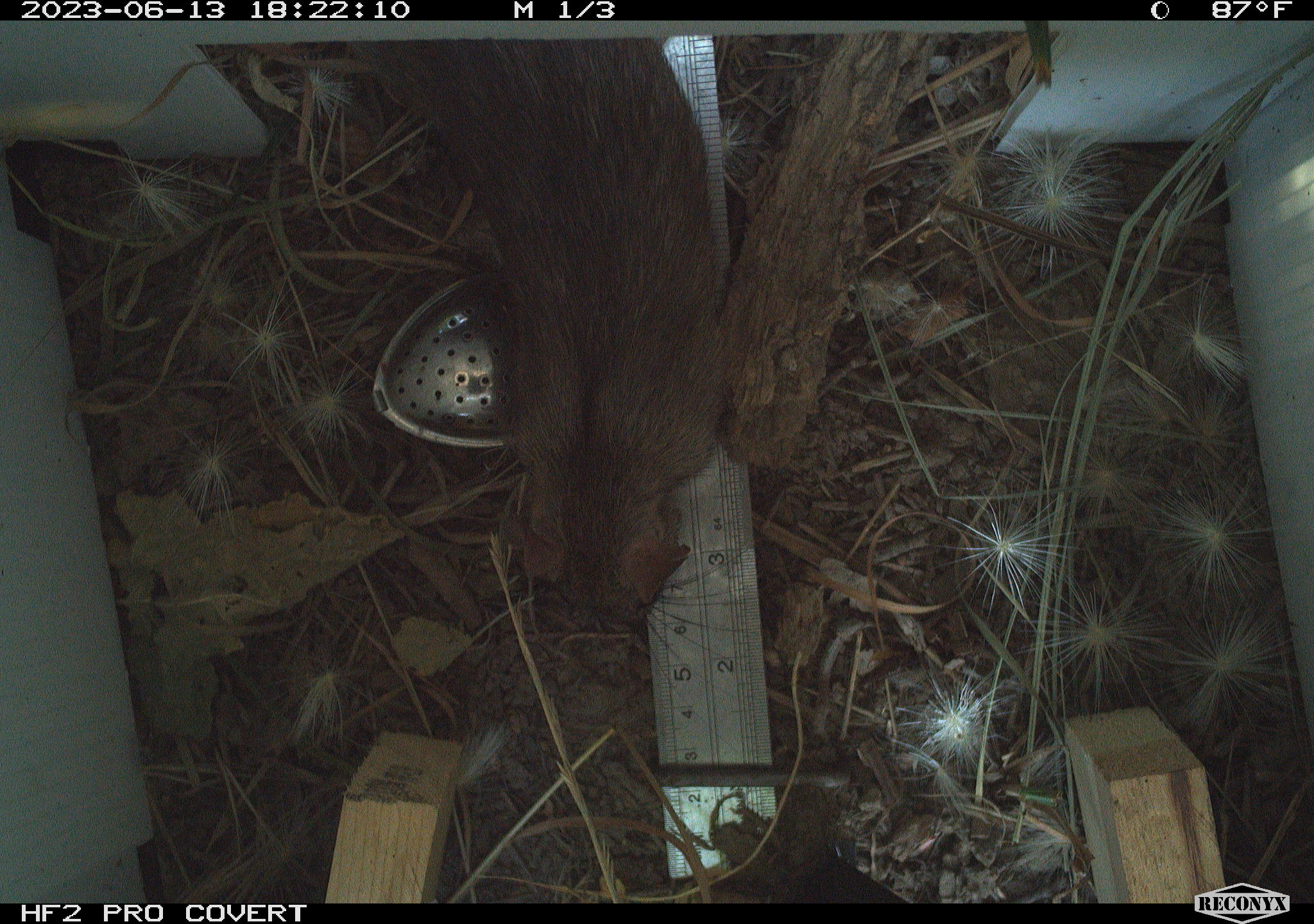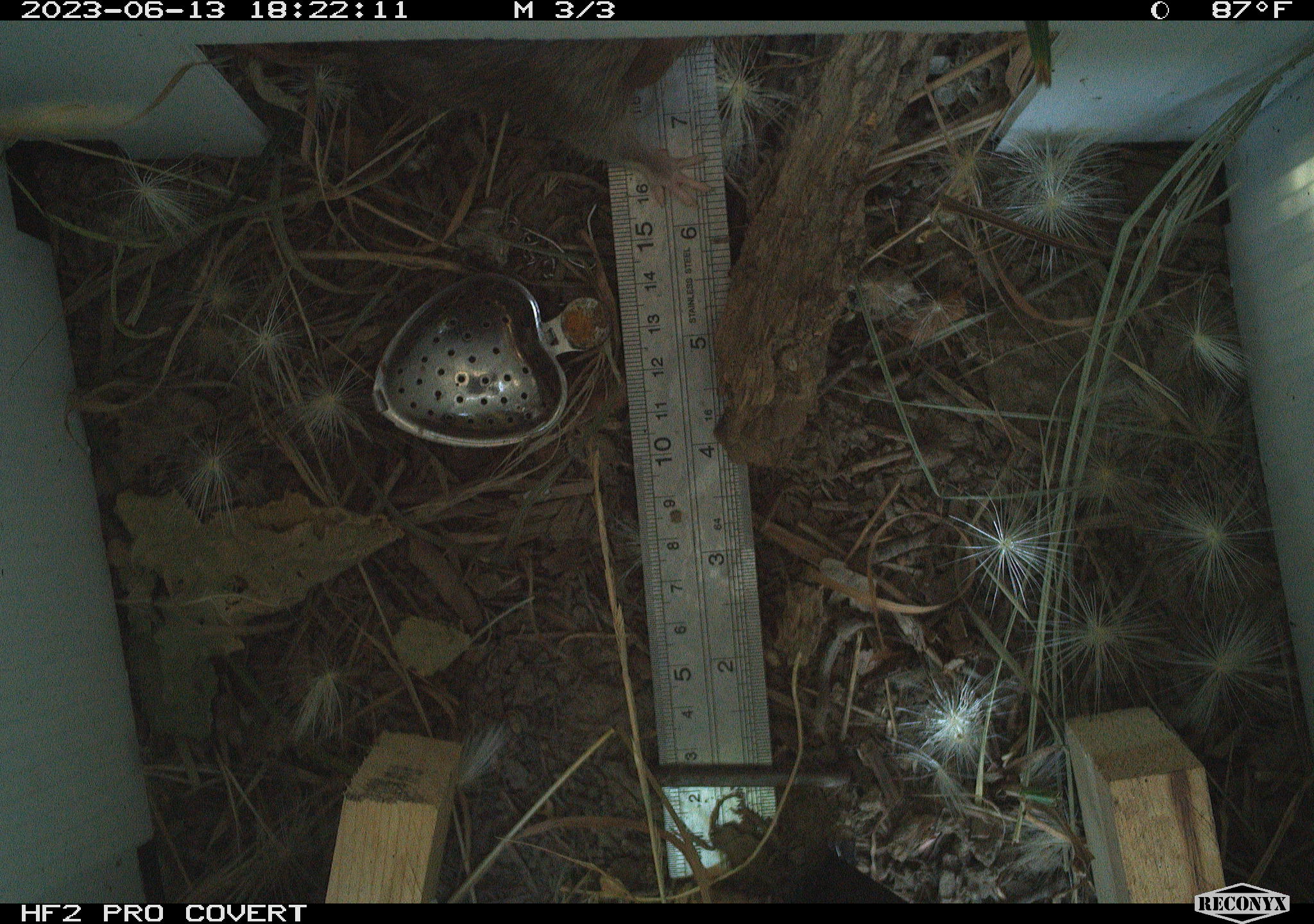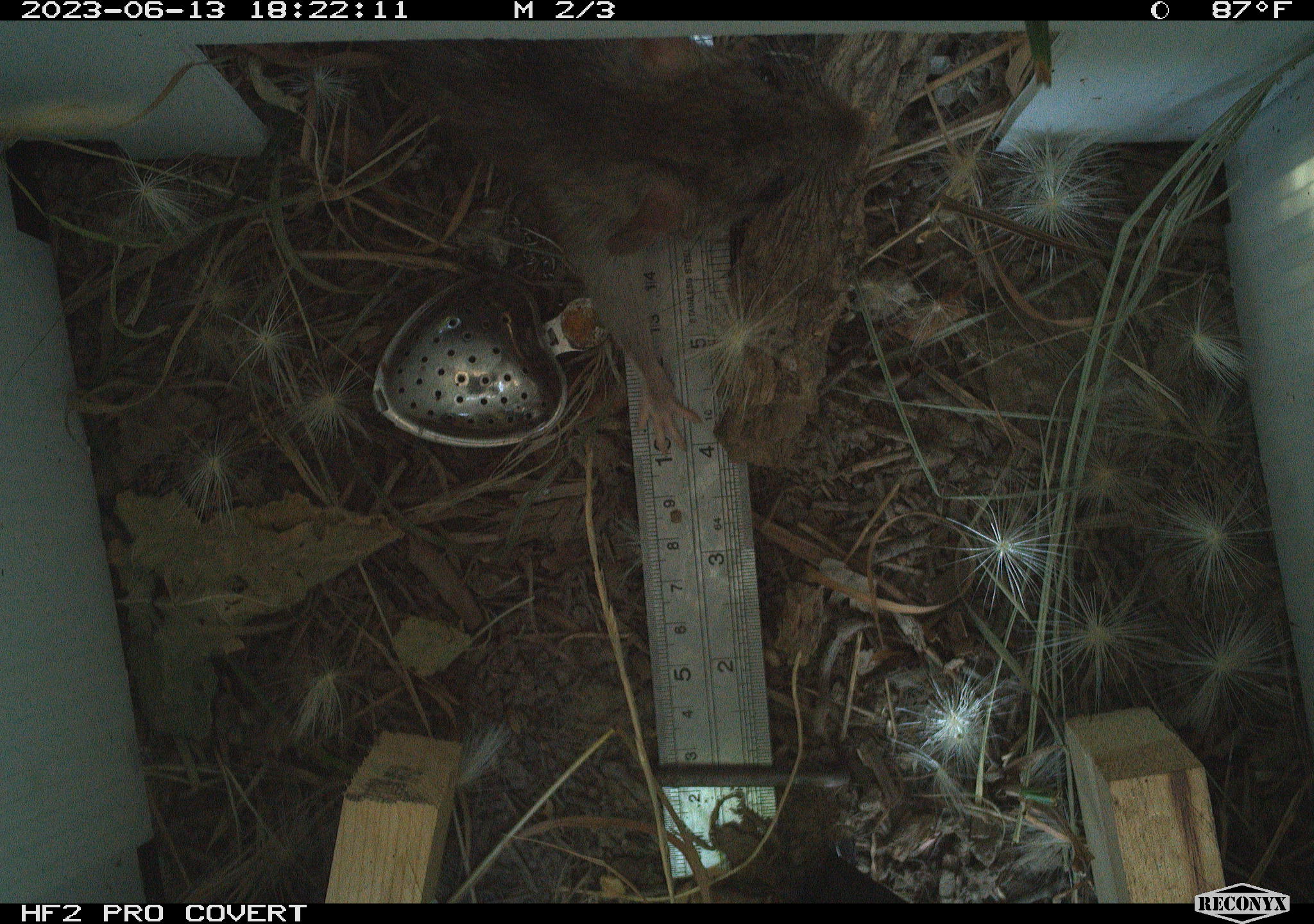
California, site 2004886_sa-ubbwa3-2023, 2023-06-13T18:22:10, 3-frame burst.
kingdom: Animalia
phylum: Chordata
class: Mammalia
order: Rodentia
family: Muridae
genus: Rattus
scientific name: Rattus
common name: rat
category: rattus species